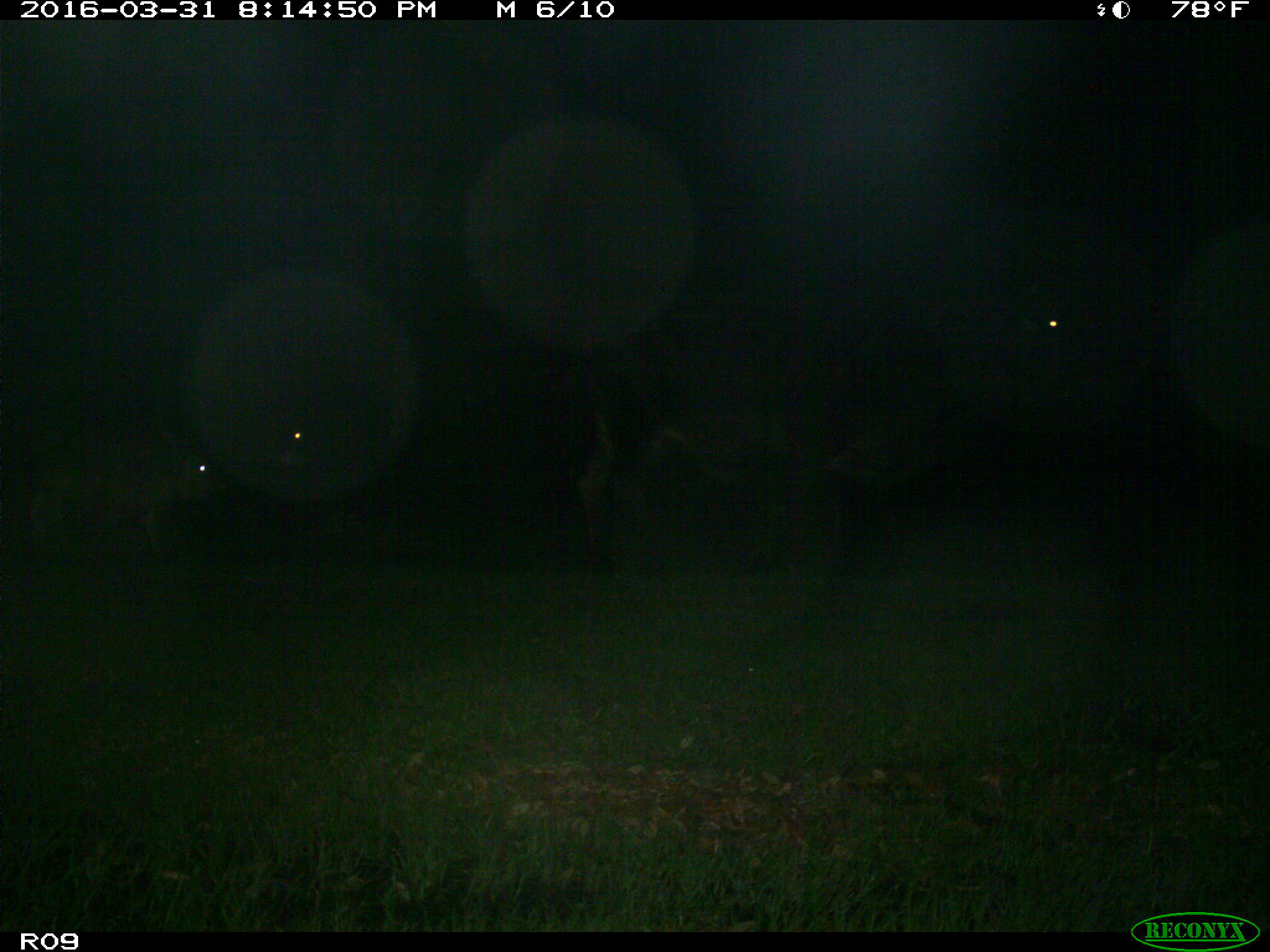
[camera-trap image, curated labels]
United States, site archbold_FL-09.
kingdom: Animalia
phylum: Chordata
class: Mammalia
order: Artiodactyla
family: Bovidae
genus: Bos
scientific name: Bos taurus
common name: domestic cow